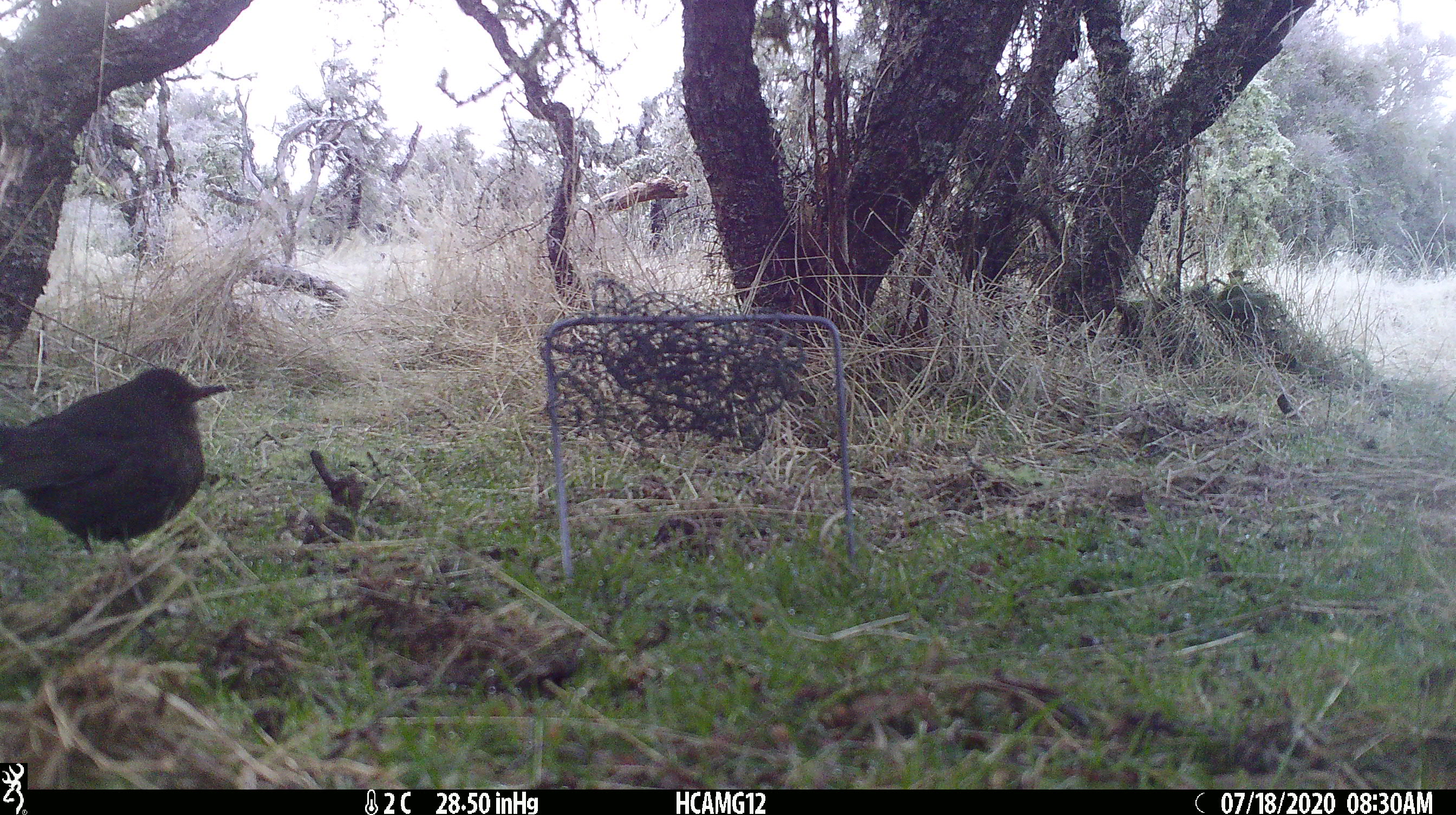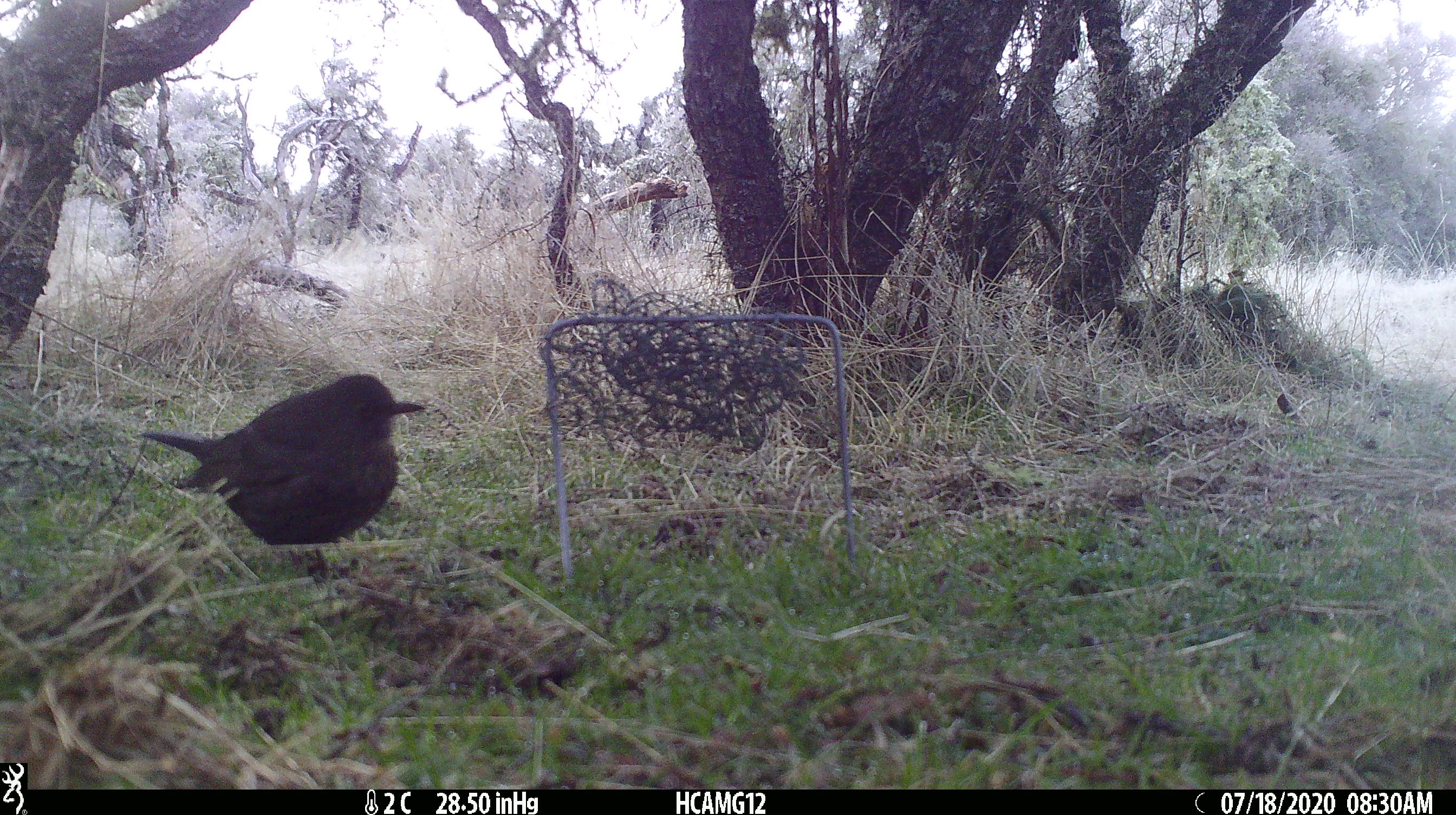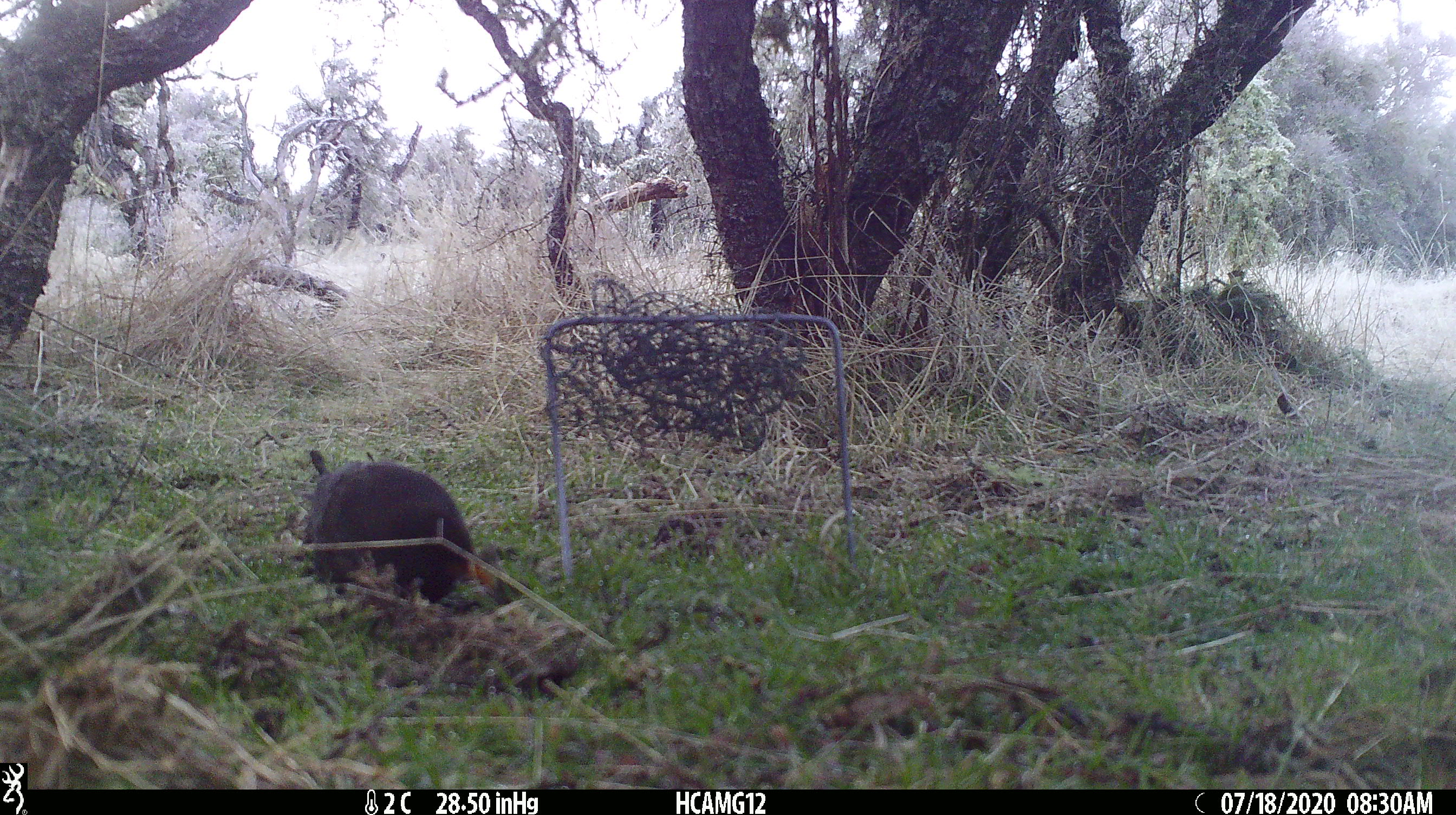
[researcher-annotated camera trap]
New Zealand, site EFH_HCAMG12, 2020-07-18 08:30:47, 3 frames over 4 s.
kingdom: Animalia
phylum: Chordata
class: Aves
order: Passeriformes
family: Turdidae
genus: Turdus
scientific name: Turdus merula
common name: eurasian blackbird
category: blackbird